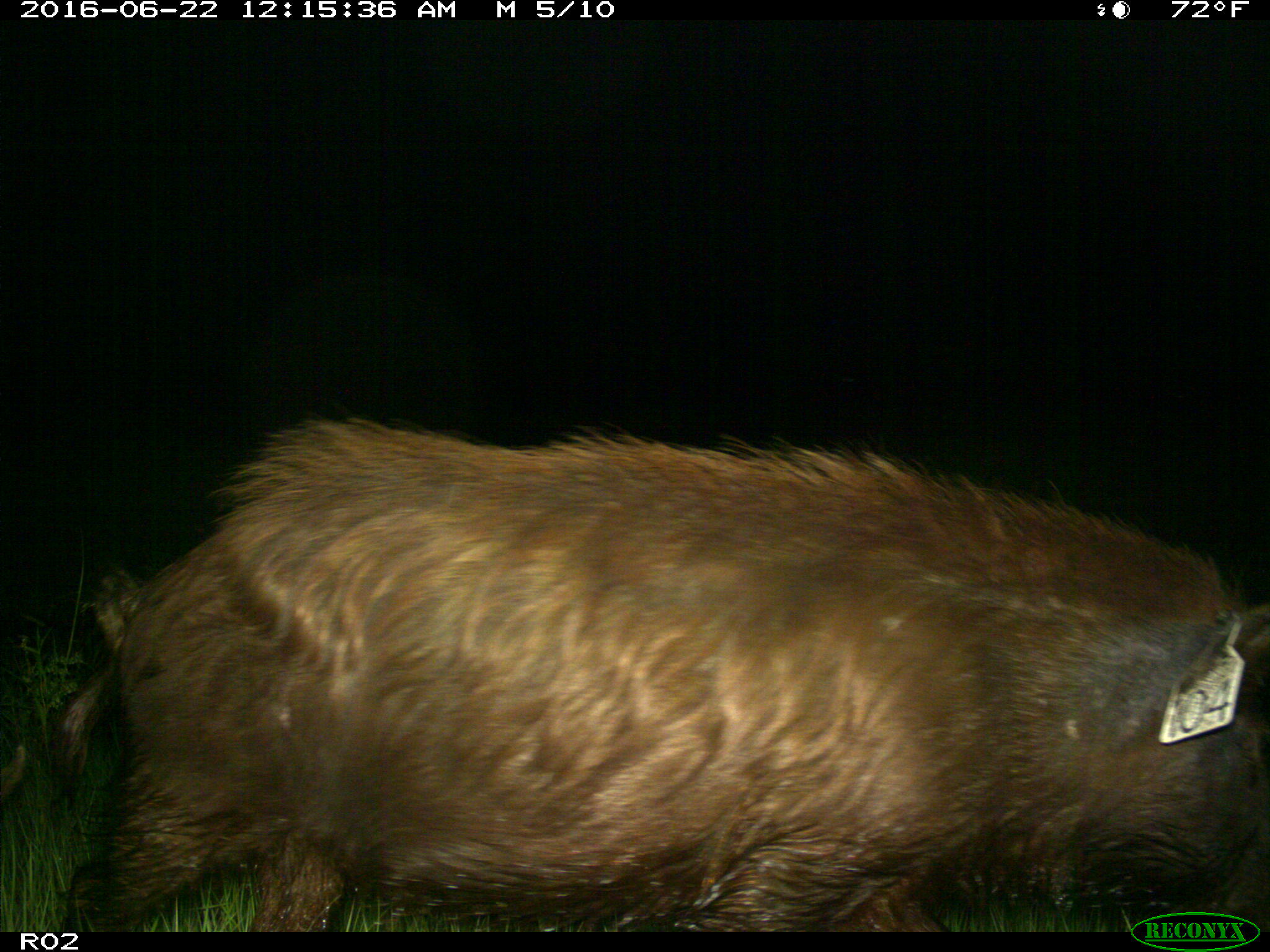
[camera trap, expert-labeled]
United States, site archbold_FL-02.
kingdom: Animalia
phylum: Chordata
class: Mammalia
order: Artiodactyla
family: Suidae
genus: Sus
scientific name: Sus scrofa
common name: wild boar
Sus scrofa (wild boar).